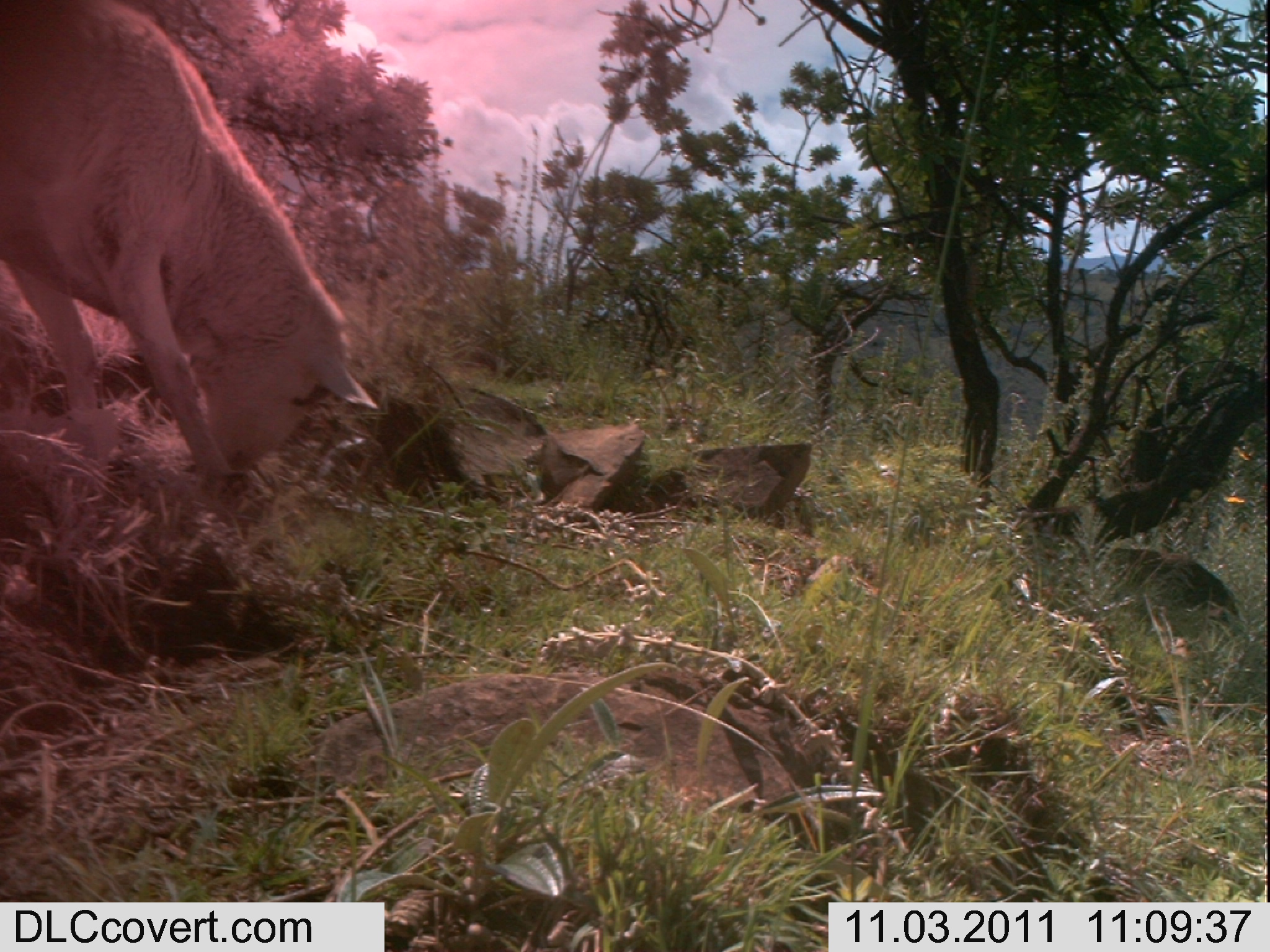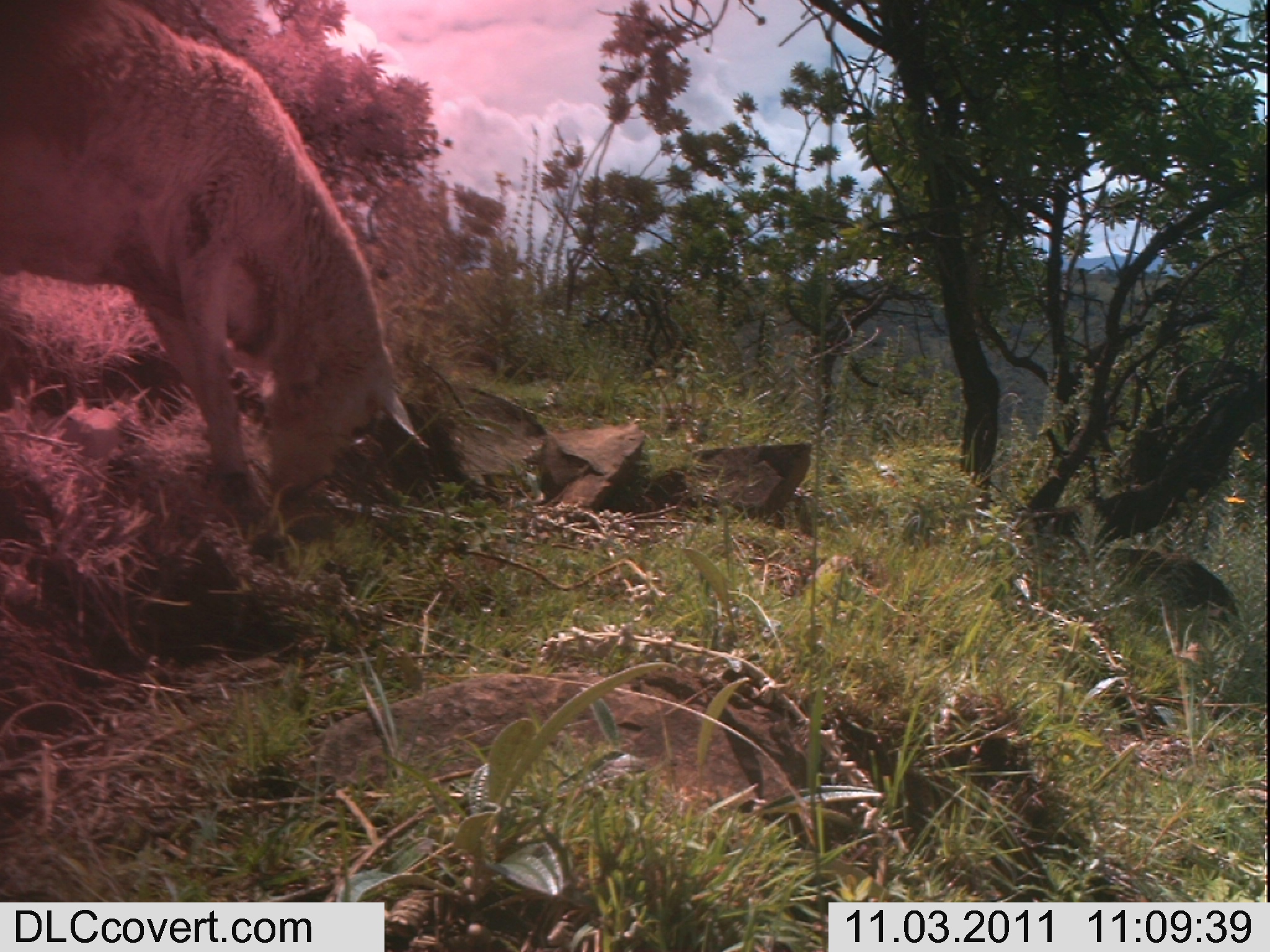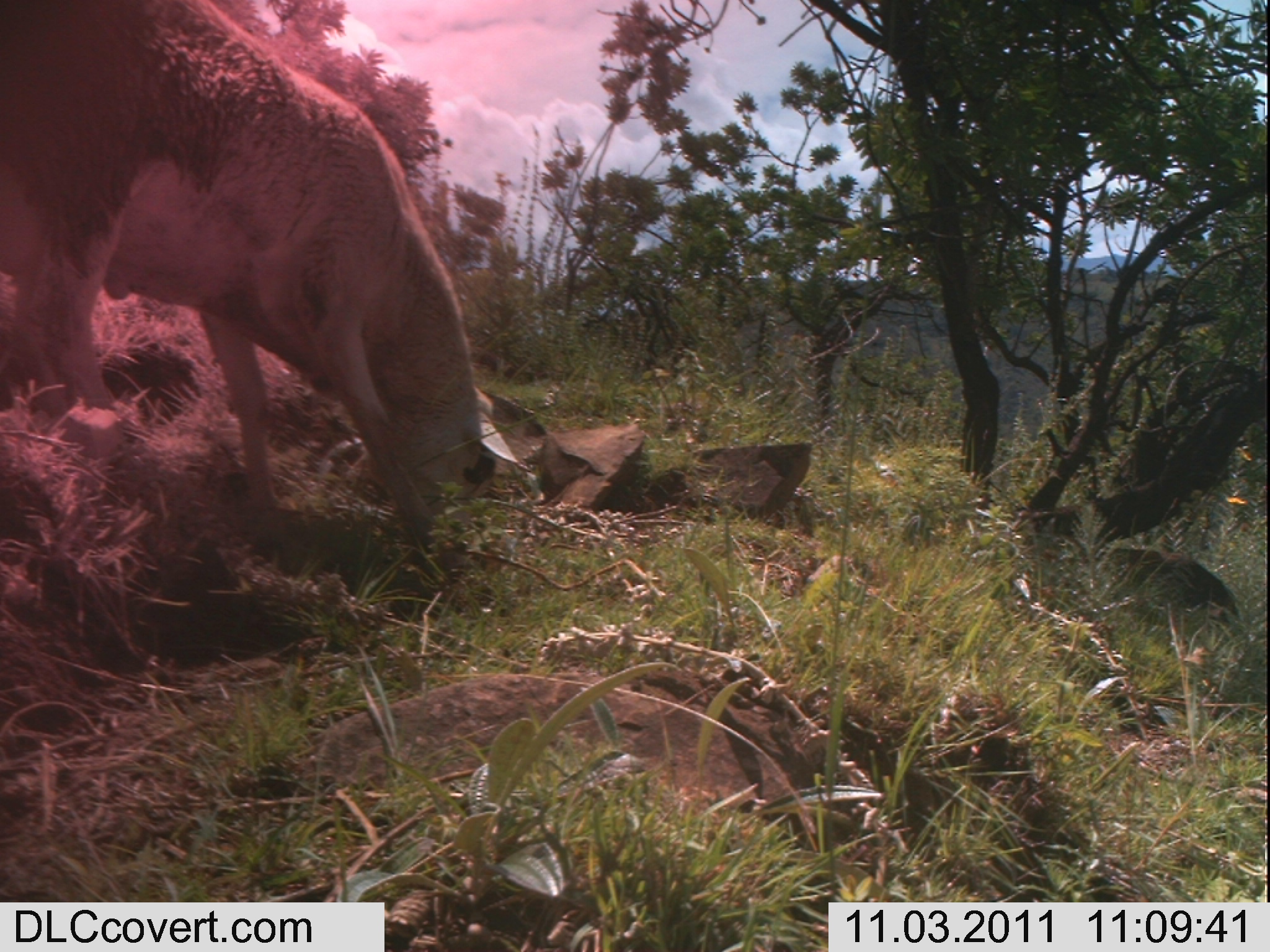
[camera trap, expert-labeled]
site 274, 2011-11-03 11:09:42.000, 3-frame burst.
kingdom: Animalia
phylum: Chordata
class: Mammalia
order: Artiodactyla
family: Bovidae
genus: Ovis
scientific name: Ovis aries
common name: domestic sheep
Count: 1.